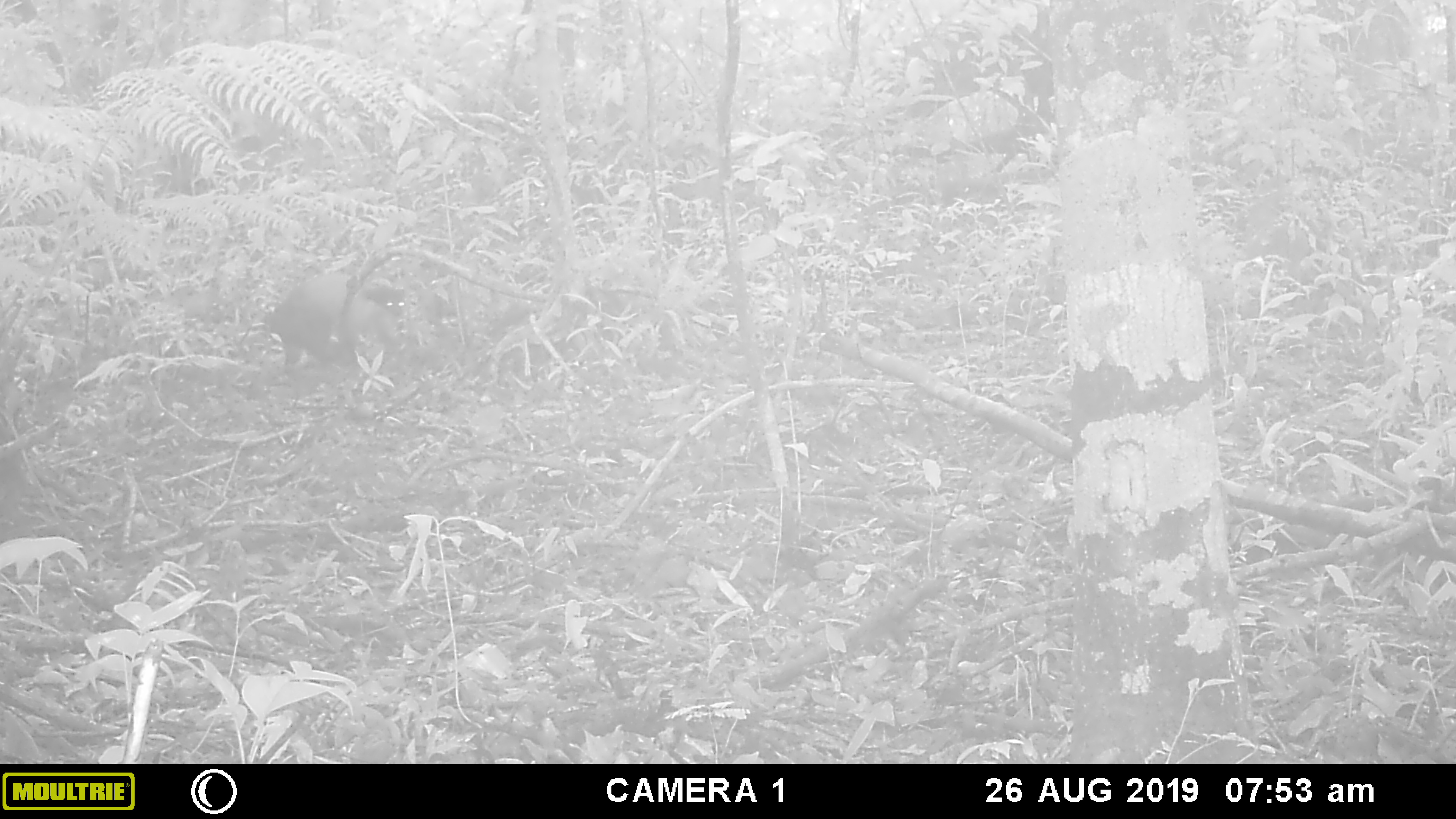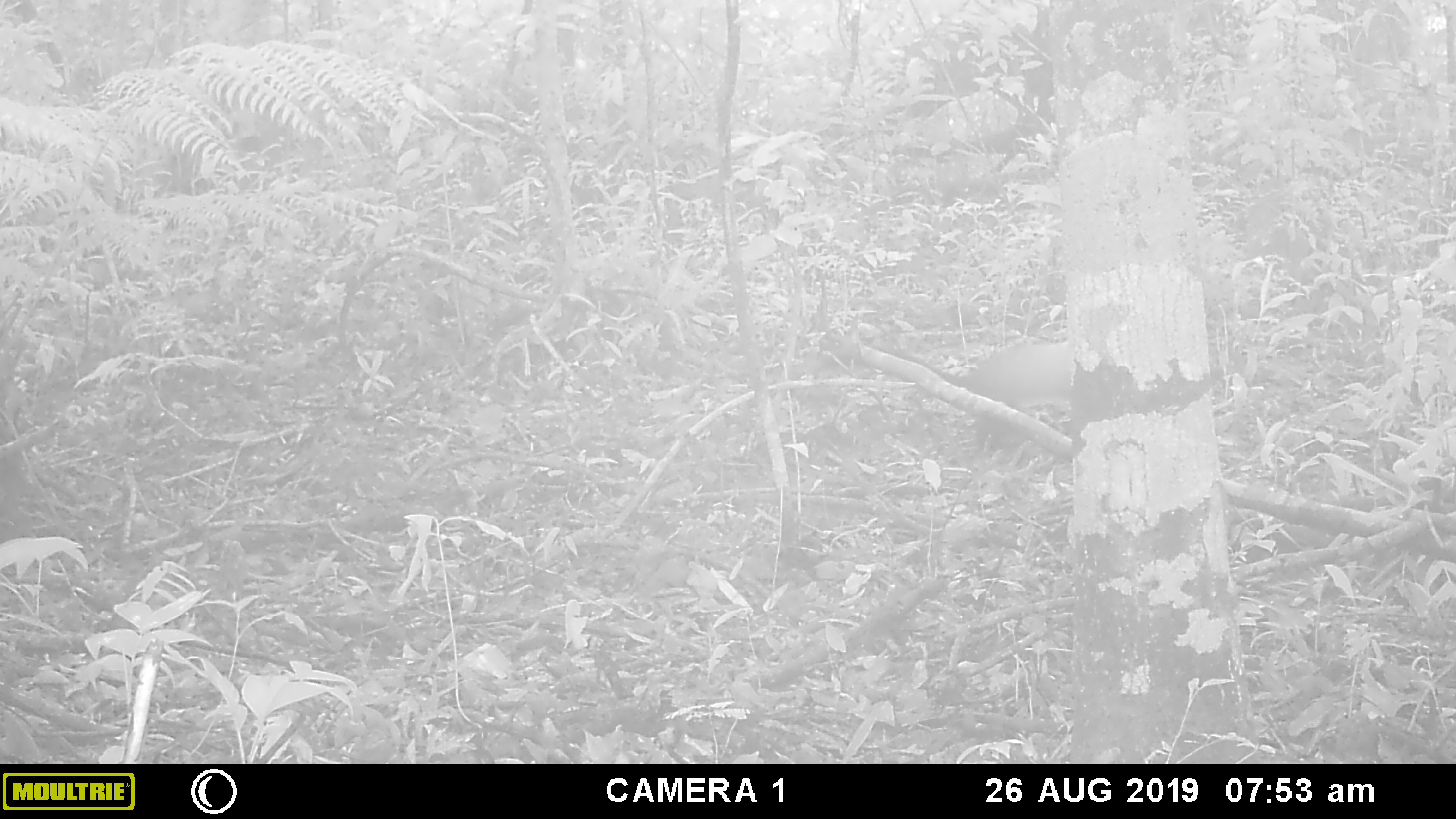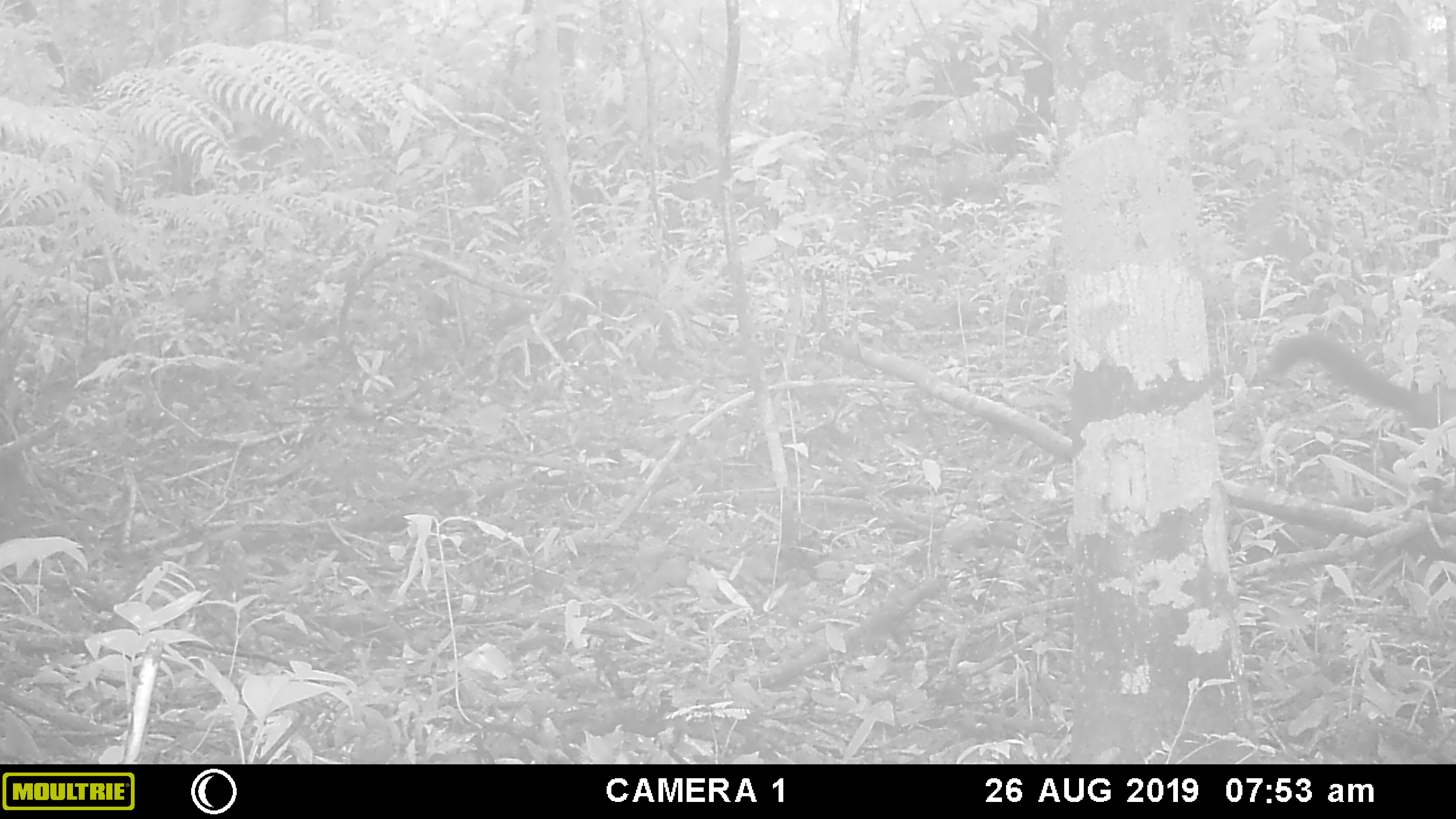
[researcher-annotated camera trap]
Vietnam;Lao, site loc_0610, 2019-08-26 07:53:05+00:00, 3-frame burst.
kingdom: Animalia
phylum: Chordata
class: Mammalia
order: Carnivora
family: Mustelidae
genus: Martes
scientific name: Martes flavigula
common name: yellow-throated marten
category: yellow throated marten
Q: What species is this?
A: Yellow throated marten (yellow-throated marten) (Martes flavigula).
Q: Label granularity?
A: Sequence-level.